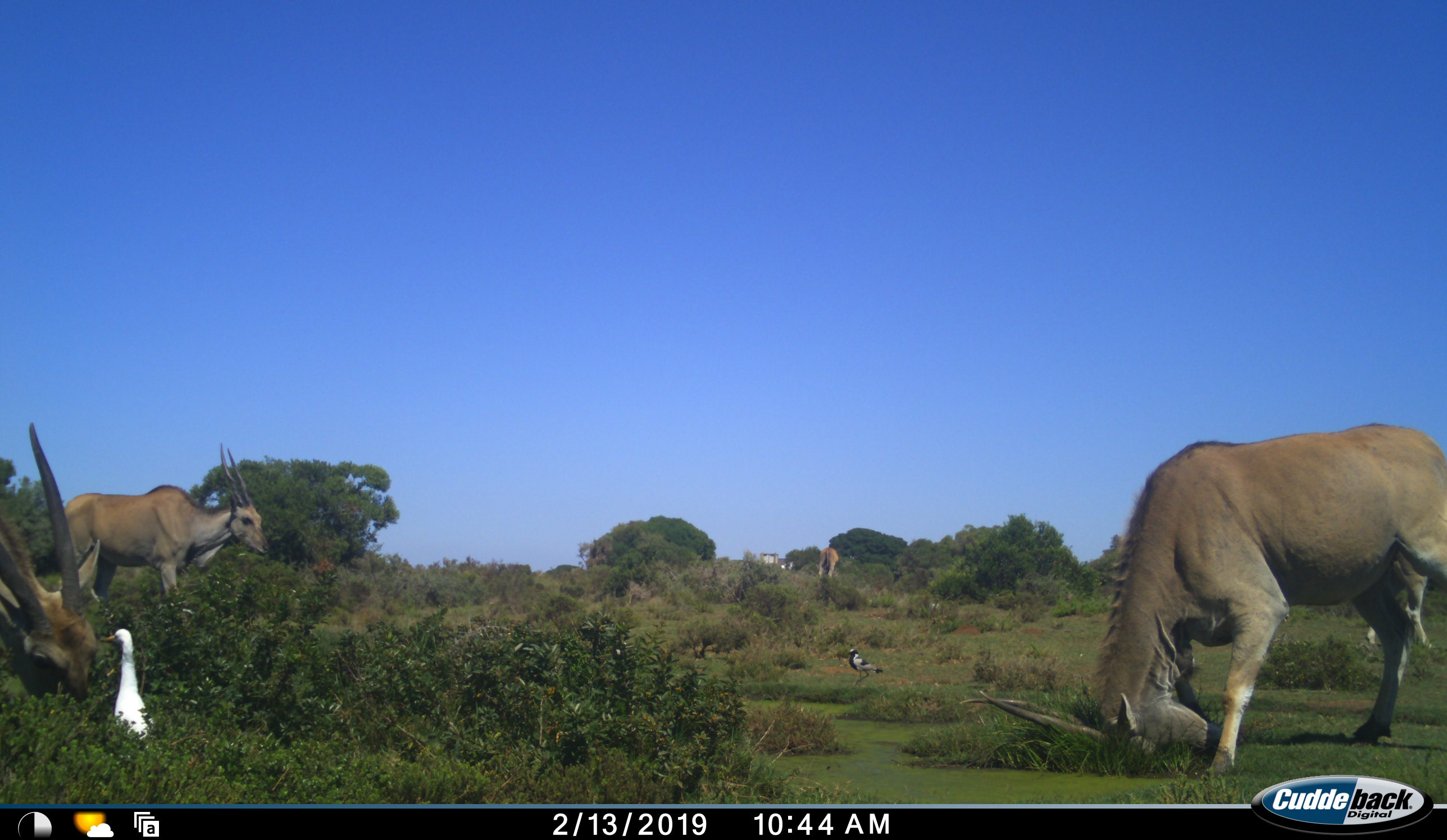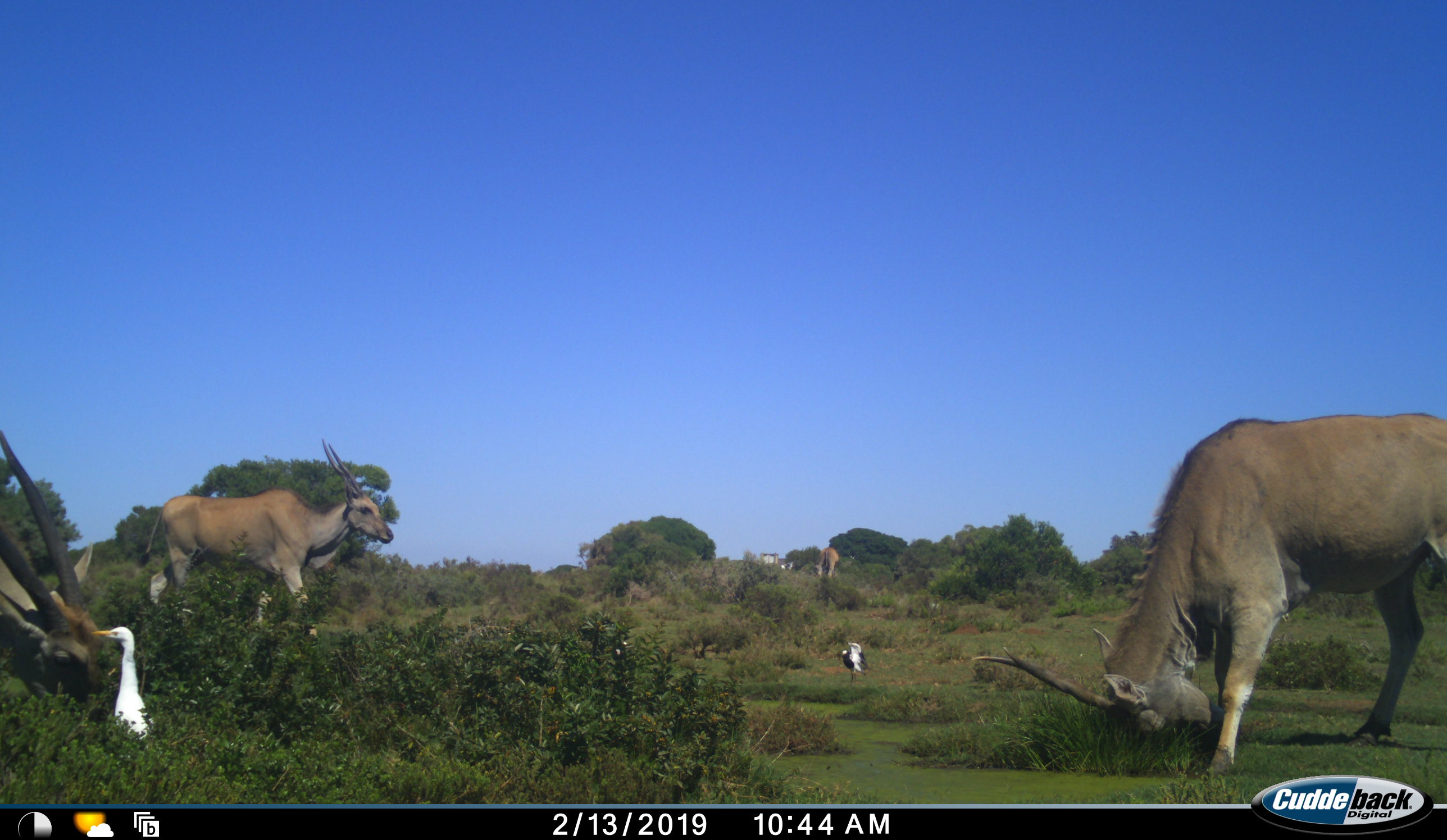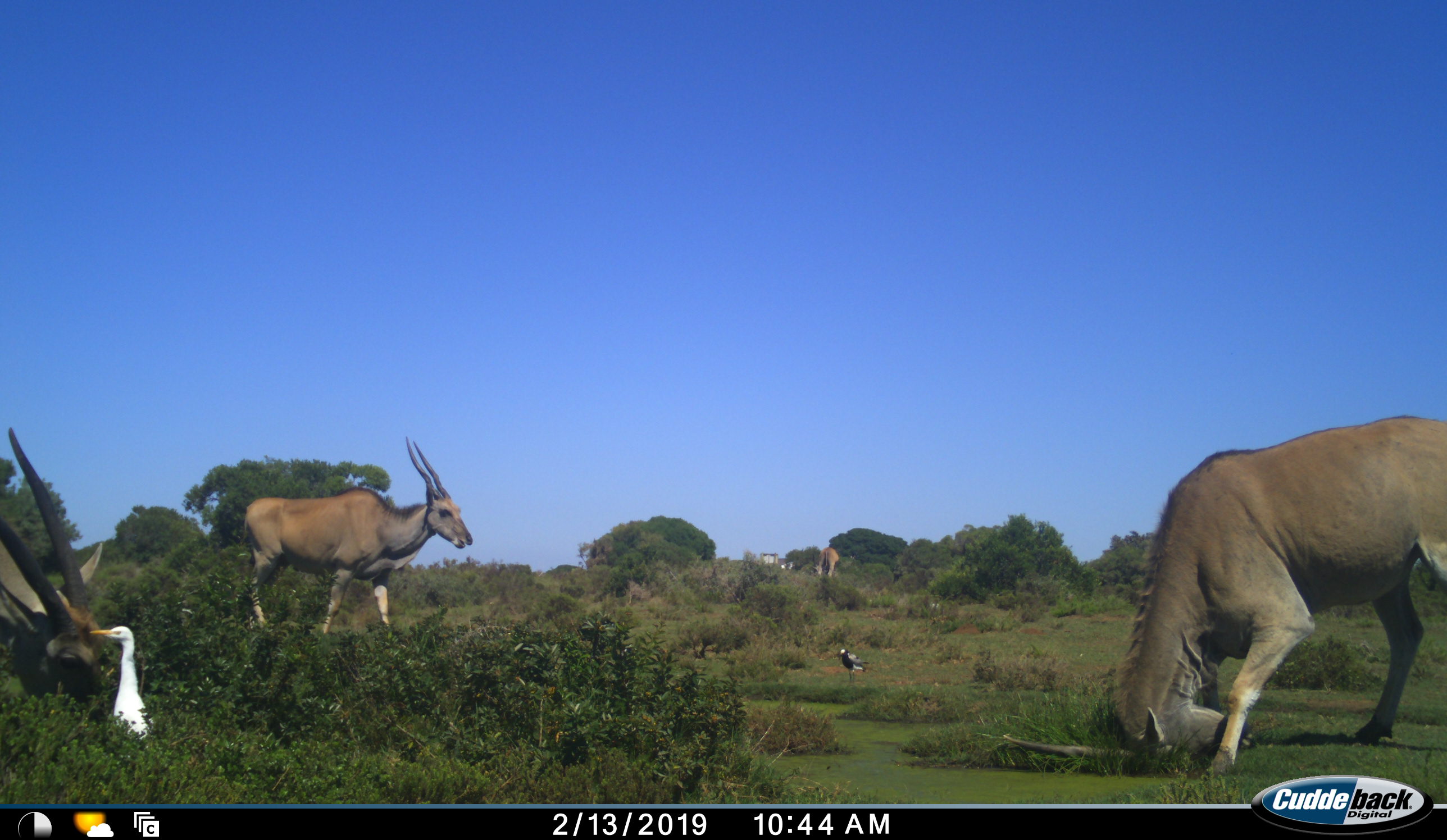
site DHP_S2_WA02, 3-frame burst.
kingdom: Animalia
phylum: Chordata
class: Aves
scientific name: Aves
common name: bird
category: birdother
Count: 2.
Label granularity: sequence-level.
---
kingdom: Animalia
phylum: Chordata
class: Mammalia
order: Artiodactyla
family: Bovidae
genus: Tragelaphus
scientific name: Tragelaphus oryx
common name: eland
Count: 4.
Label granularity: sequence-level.